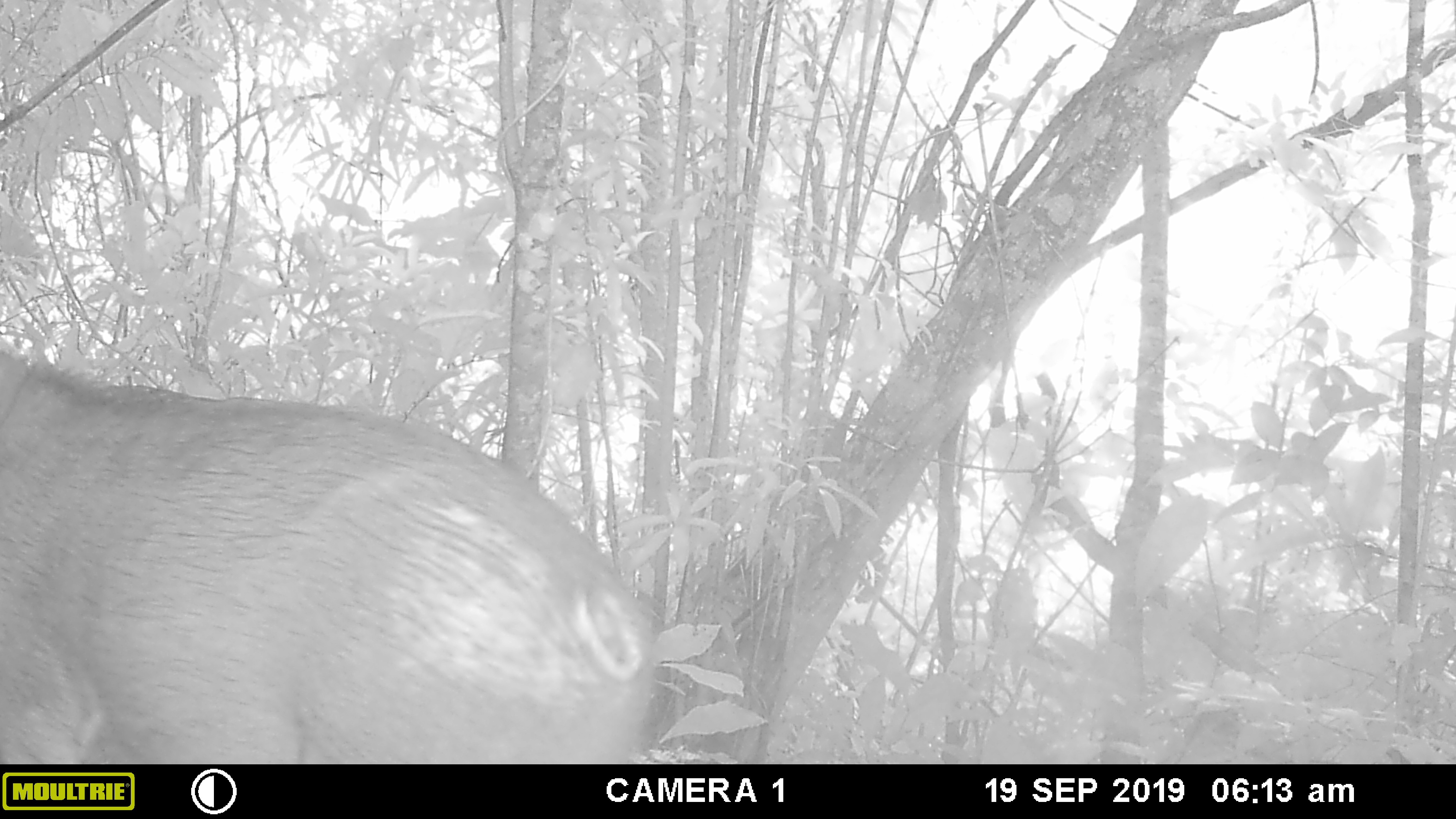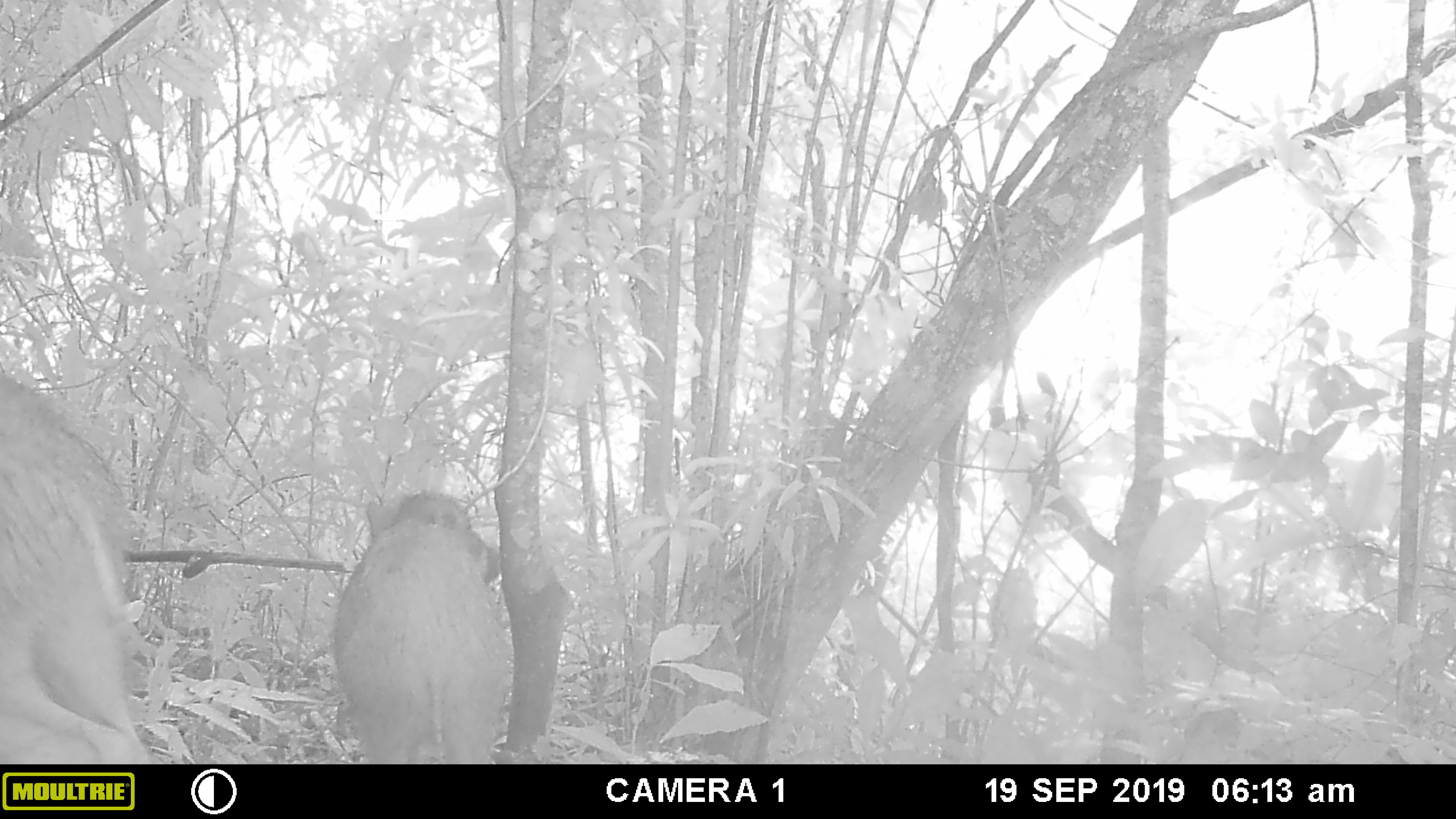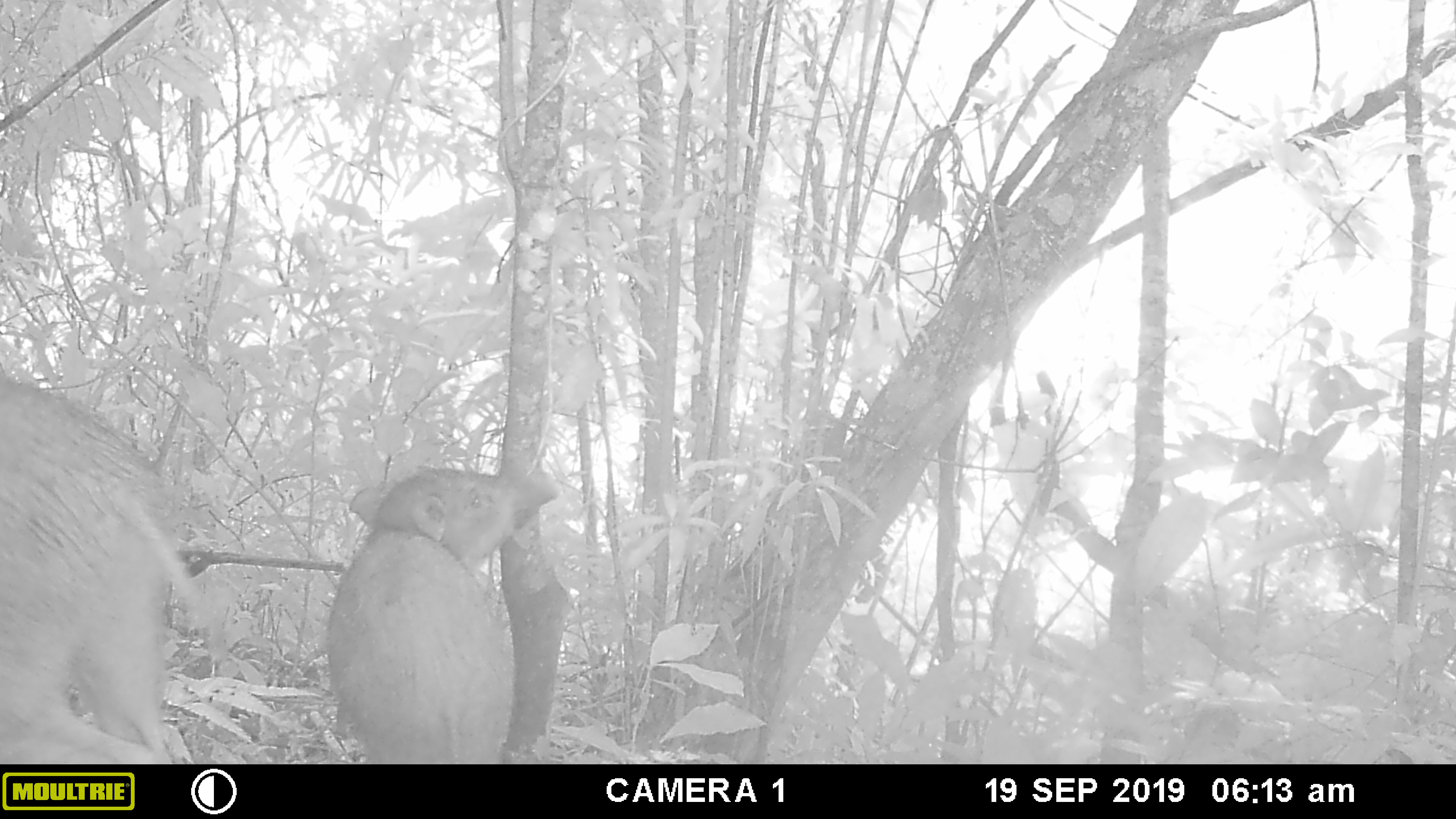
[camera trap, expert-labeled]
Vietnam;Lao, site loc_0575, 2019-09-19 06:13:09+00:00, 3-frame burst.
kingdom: Animalia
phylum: Chordata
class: Mammalia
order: Artiodactyla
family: Suidae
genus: Sus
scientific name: Sus scrofa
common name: eurasian wild pig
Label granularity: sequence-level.